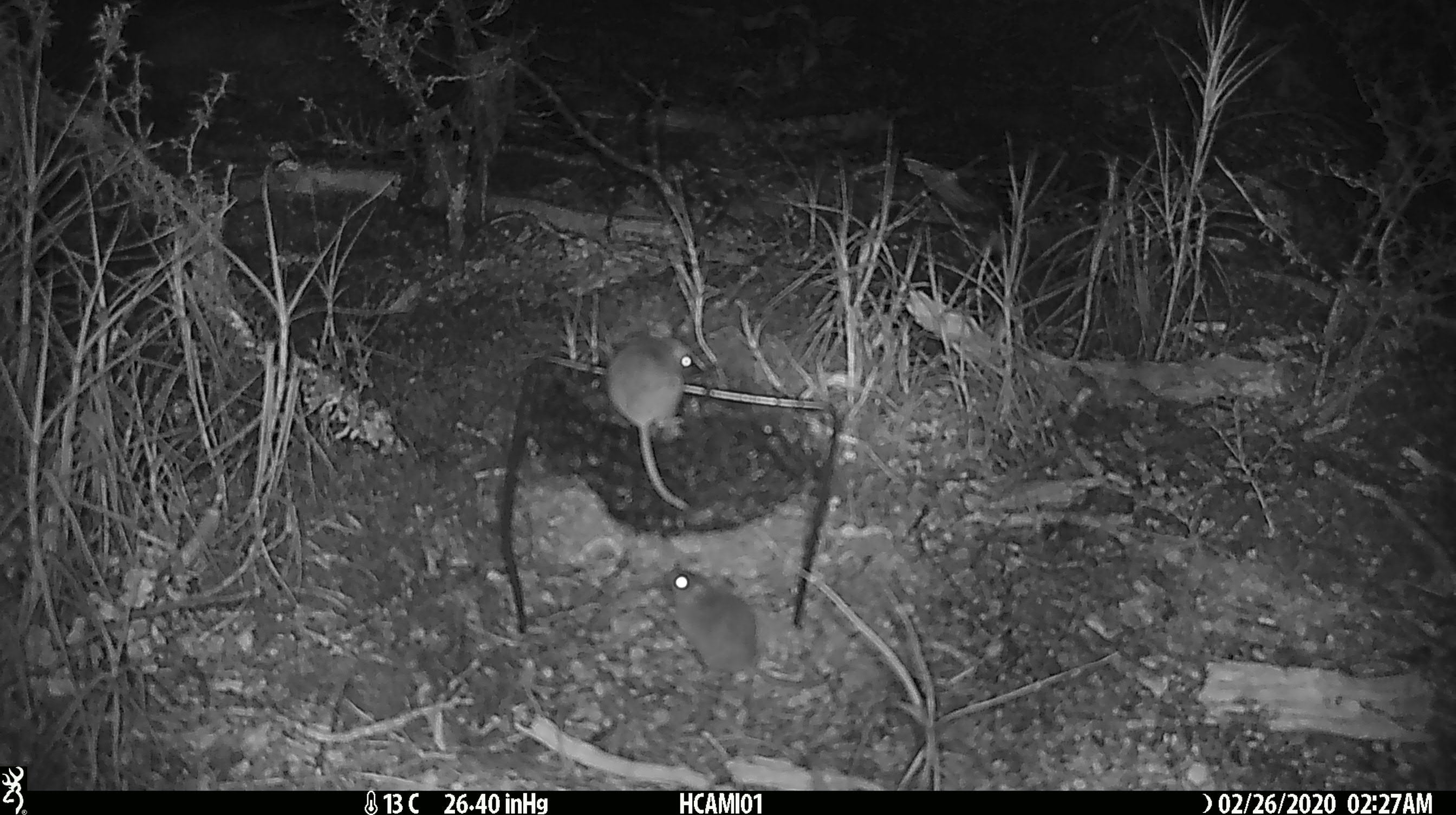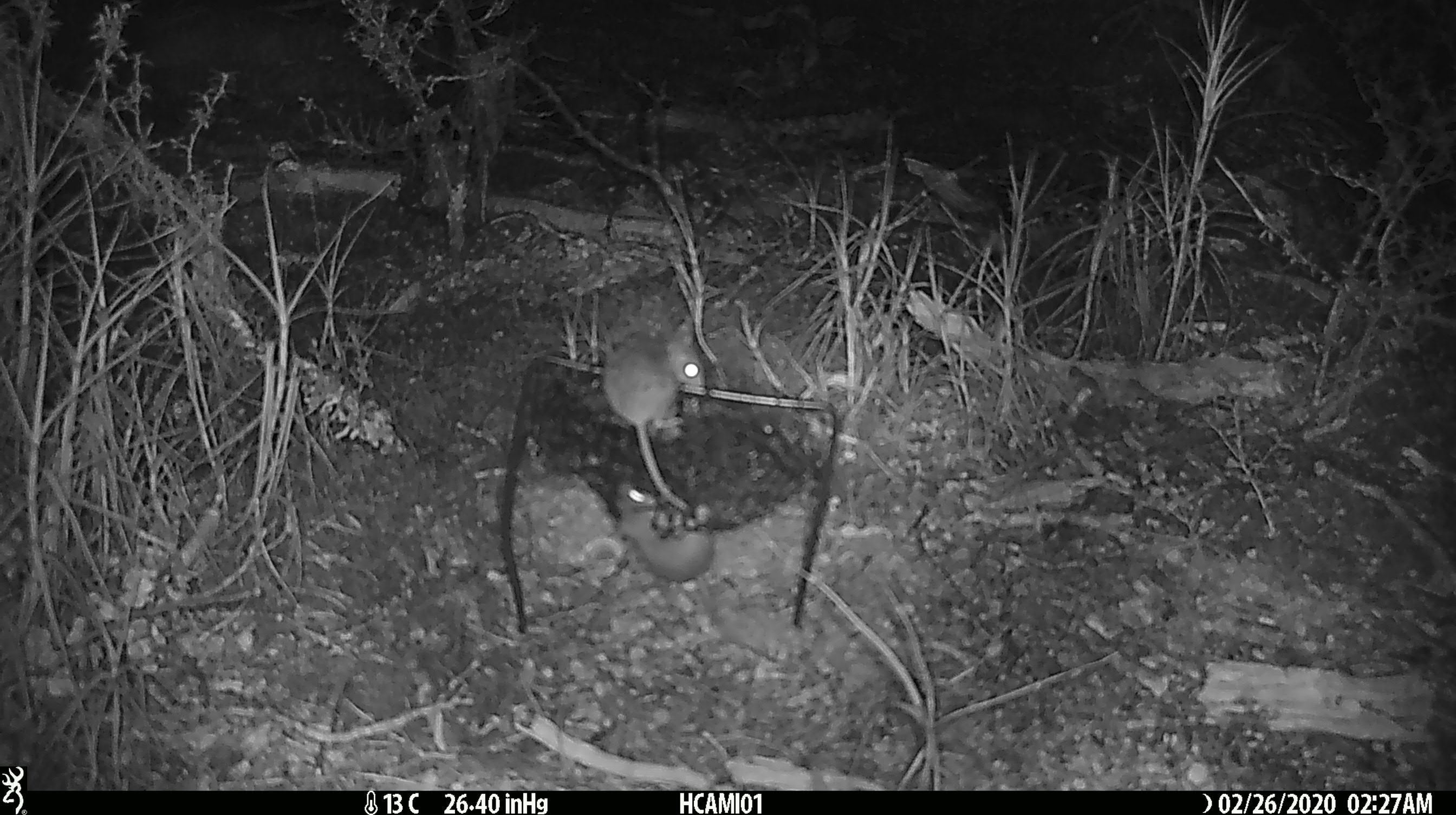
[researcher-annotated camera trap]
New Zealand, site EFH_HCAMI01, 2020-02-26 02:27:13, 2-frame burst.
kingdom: Animalia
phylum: Chordata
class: Mammalia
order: Rodentia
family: Muridae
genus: Mus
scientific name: Mus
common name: mouse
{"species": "mouse (Mus)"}